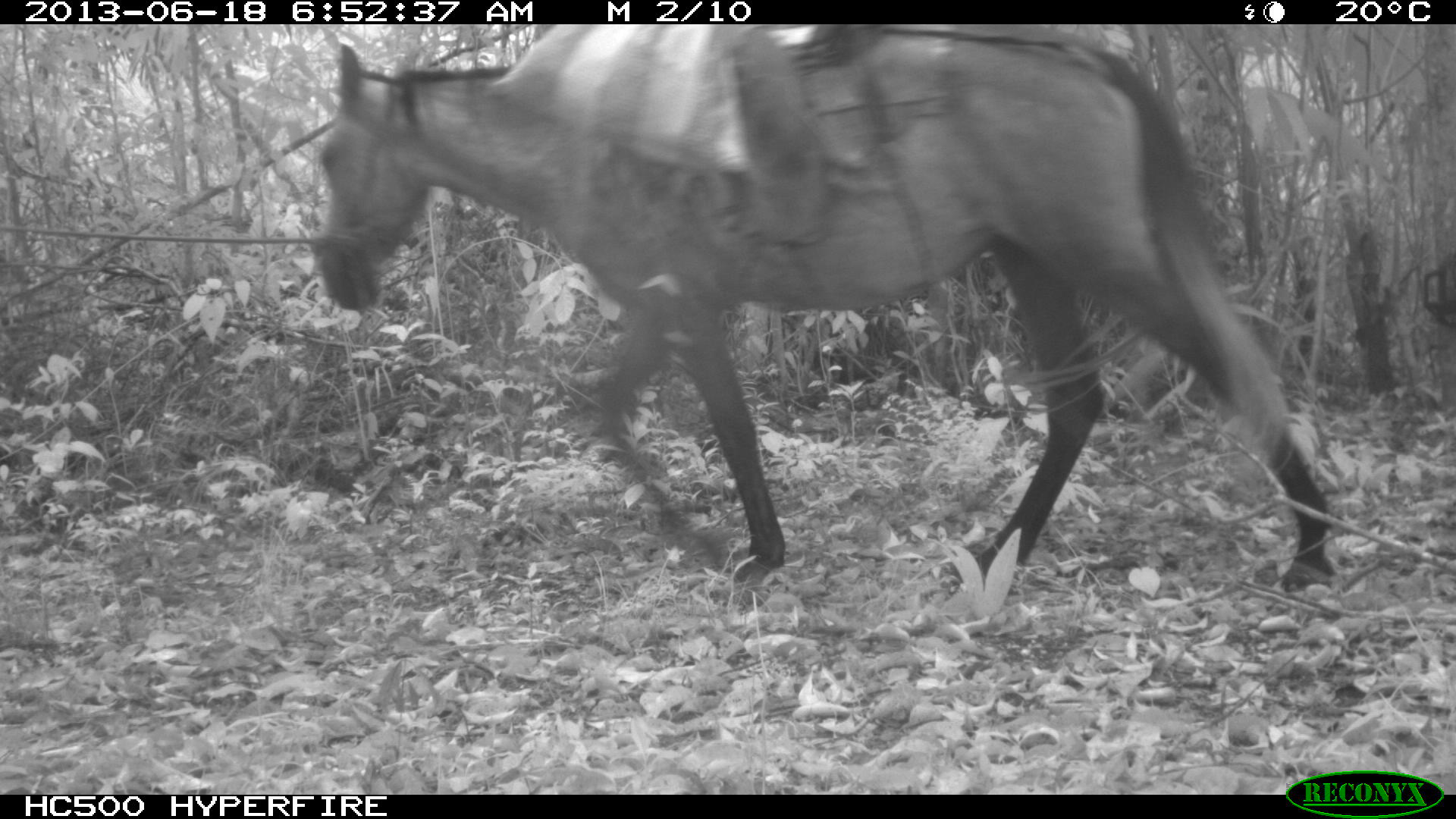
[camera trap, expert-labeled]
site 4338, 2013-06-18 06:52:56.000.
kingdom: Animalia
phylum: Chordata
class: Mammalia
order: Perissodactyla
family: Equidae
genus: Equus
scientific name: Equus ferus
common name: wild horse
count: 1